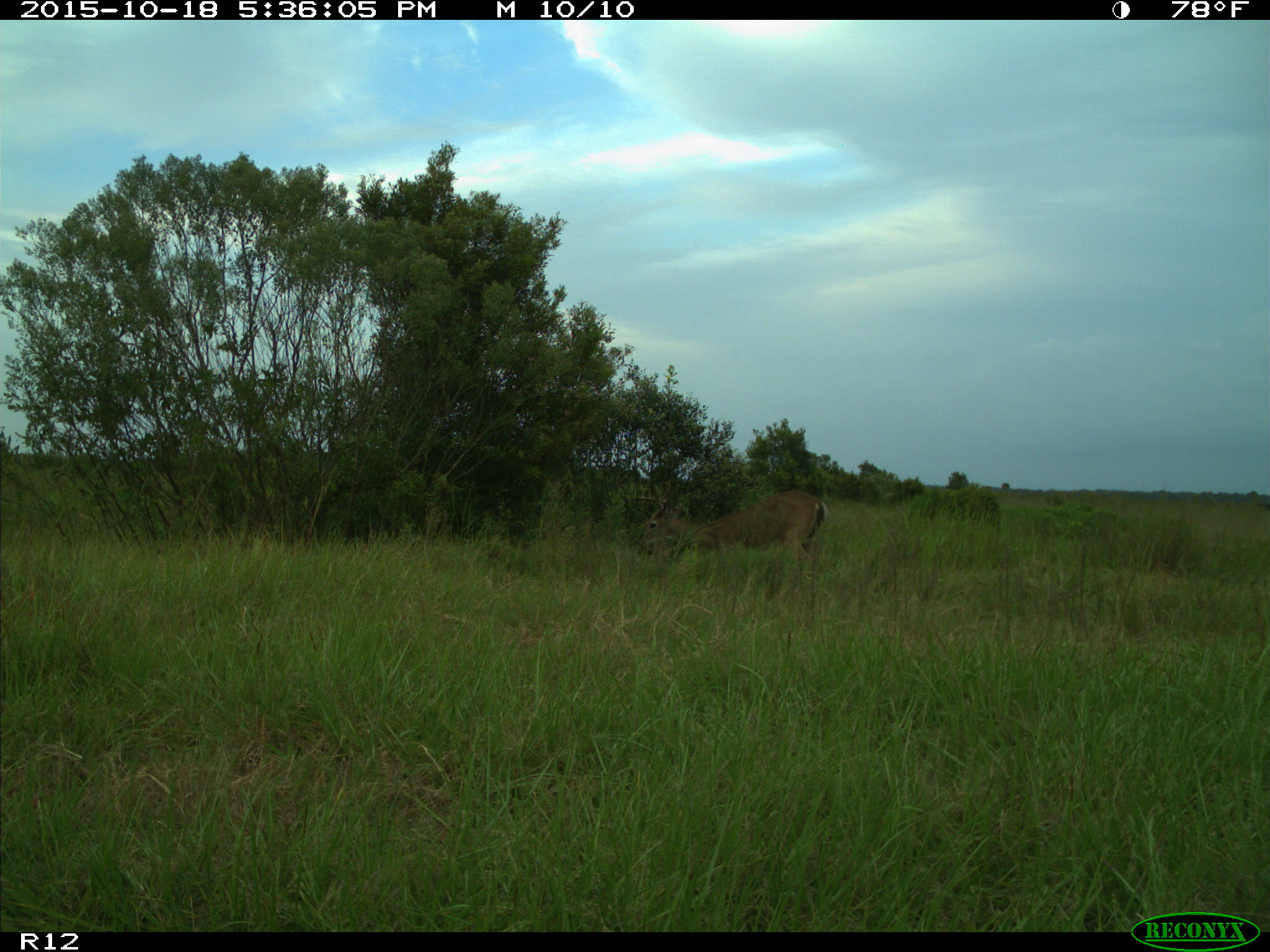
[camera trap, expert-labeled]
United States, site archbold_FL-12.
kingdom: Animalia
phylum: Chordata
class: Mammalia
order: Artiodactyla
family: Cervidae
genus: Odocoileus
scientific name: Odocoileus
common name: deer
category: unidentified deer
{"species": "unidentified deer (deer) (Odocoileus)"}